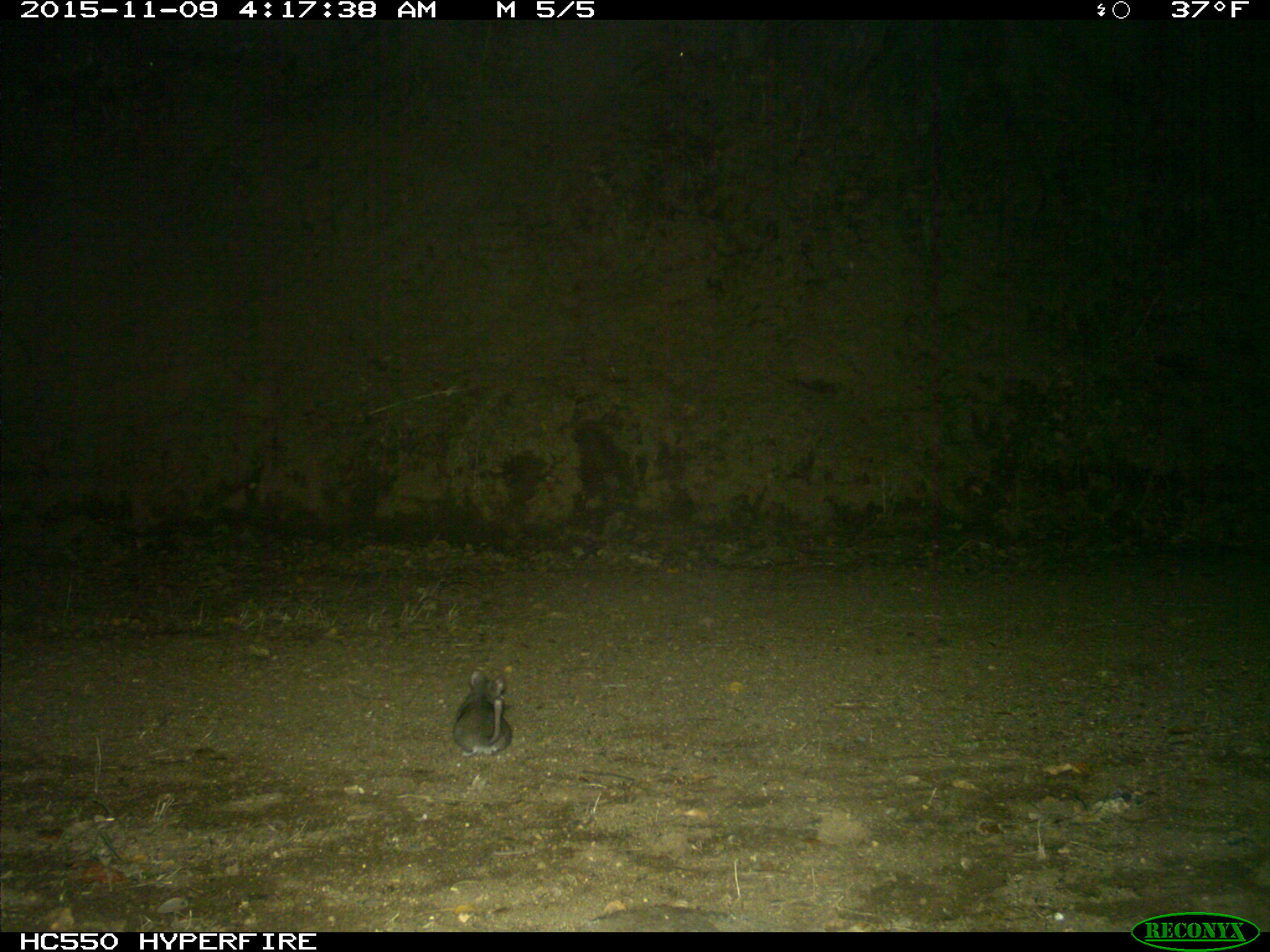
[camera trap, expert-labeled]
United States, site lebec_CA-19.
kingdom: Animalia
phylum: Chordata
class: Mammalia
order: Rodentia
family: Cricetidae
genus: Neotoma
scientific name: Neotoma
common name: pack rat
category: unidentified pack rat